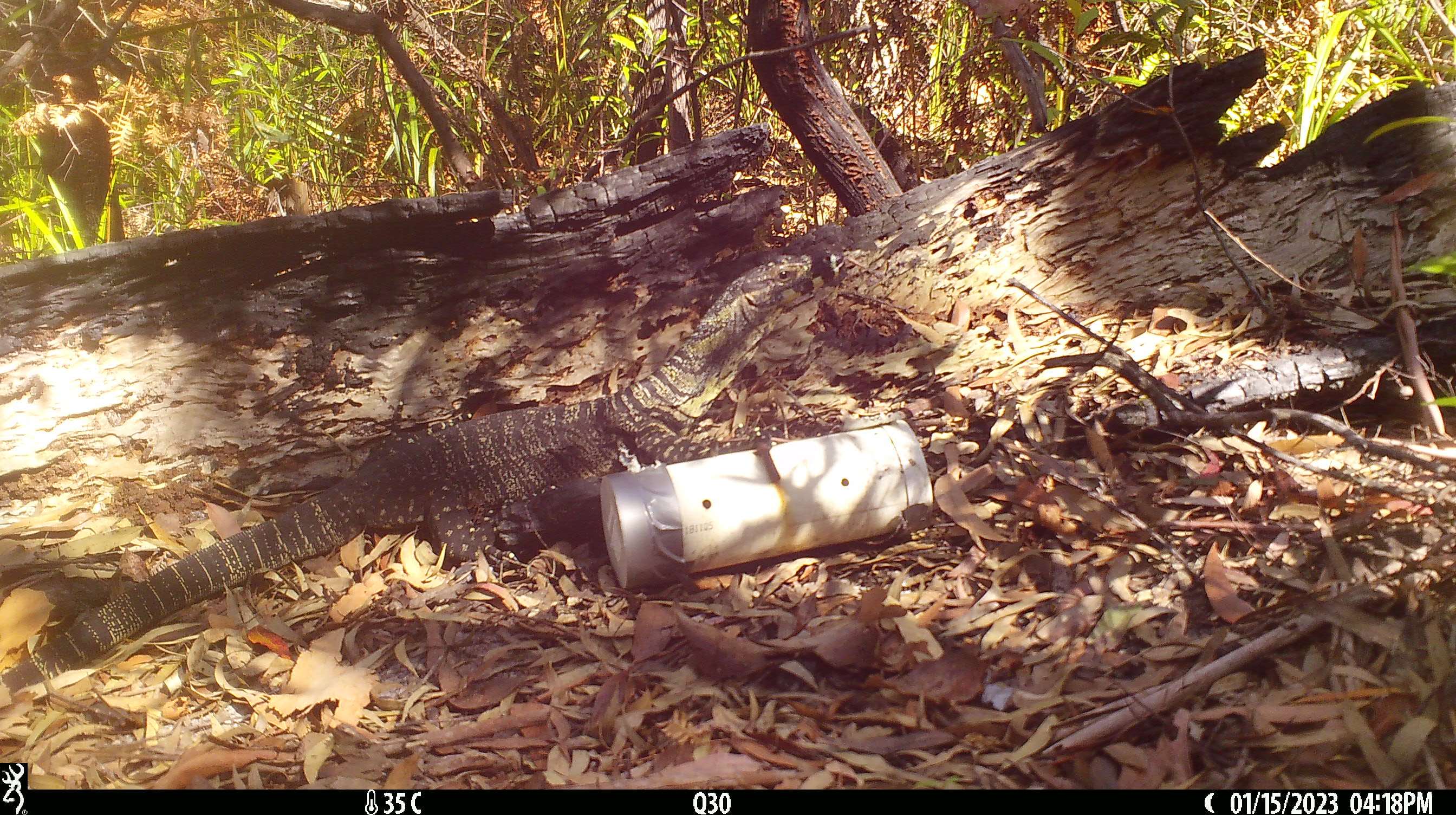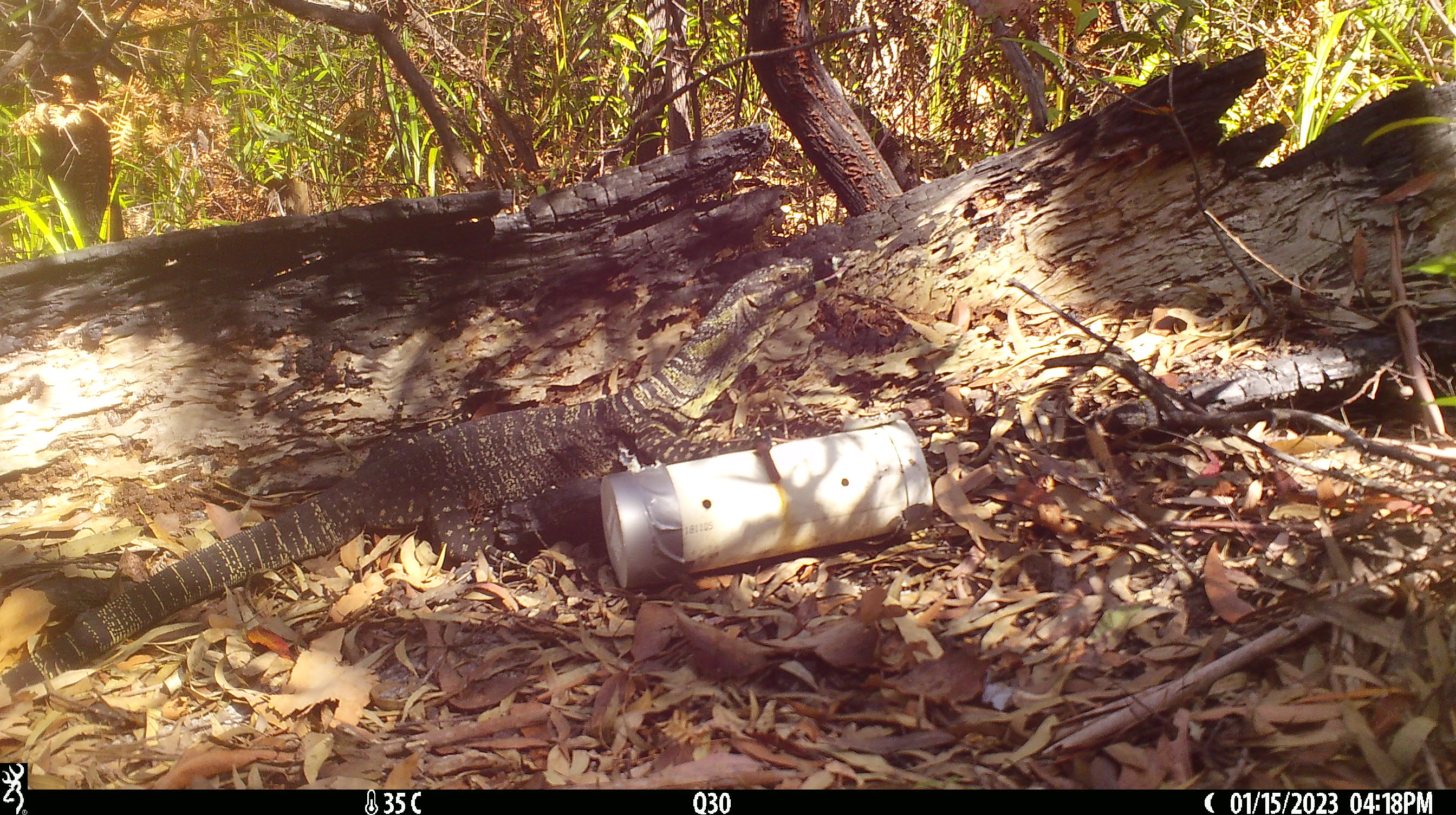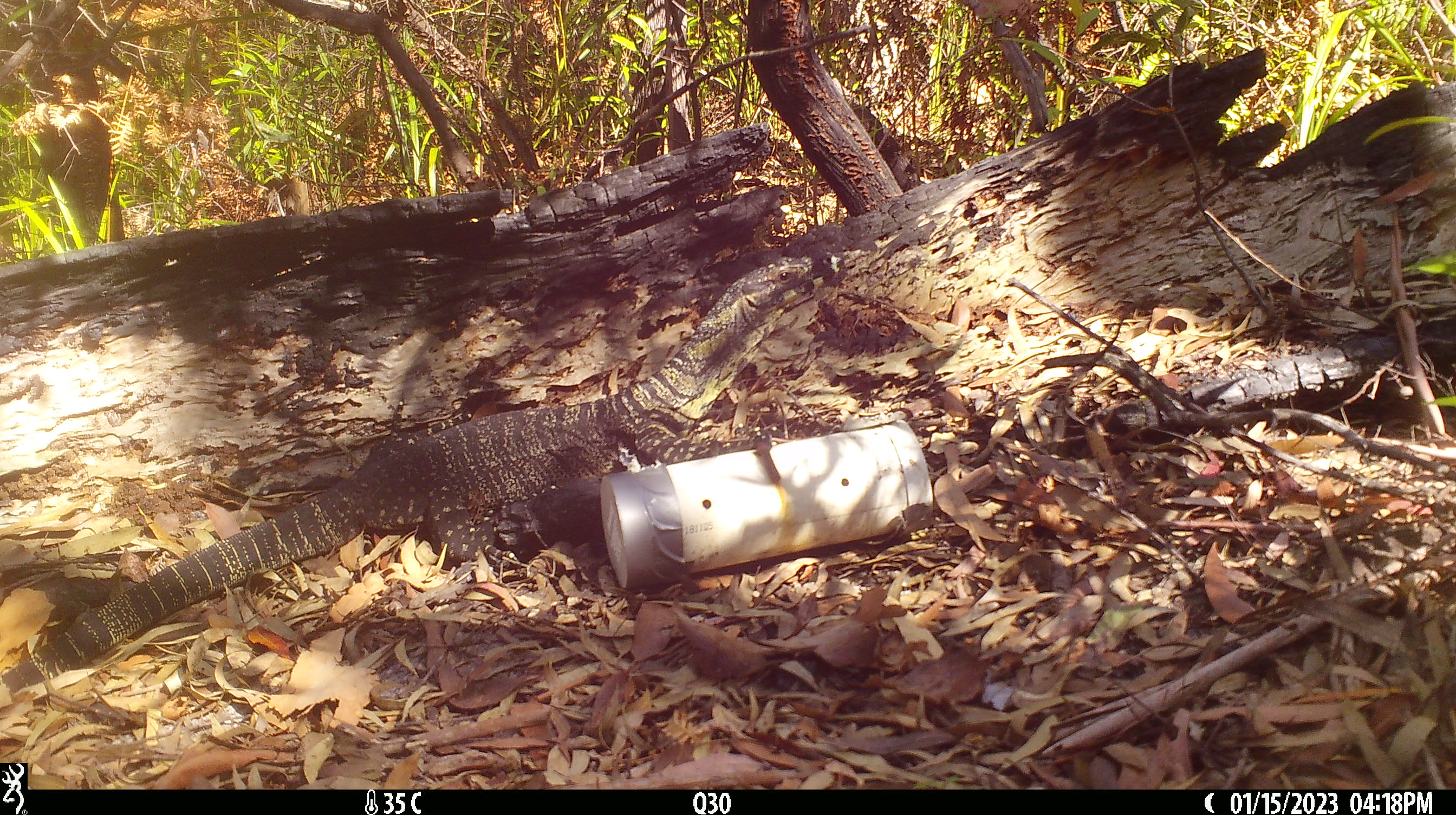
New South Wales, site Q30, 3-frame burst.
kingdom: Animalia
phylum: Chordata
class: Reptilia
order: Squamata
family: Varanidae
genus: Varanus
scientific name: Varanus varius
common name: lace monitor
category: goanna